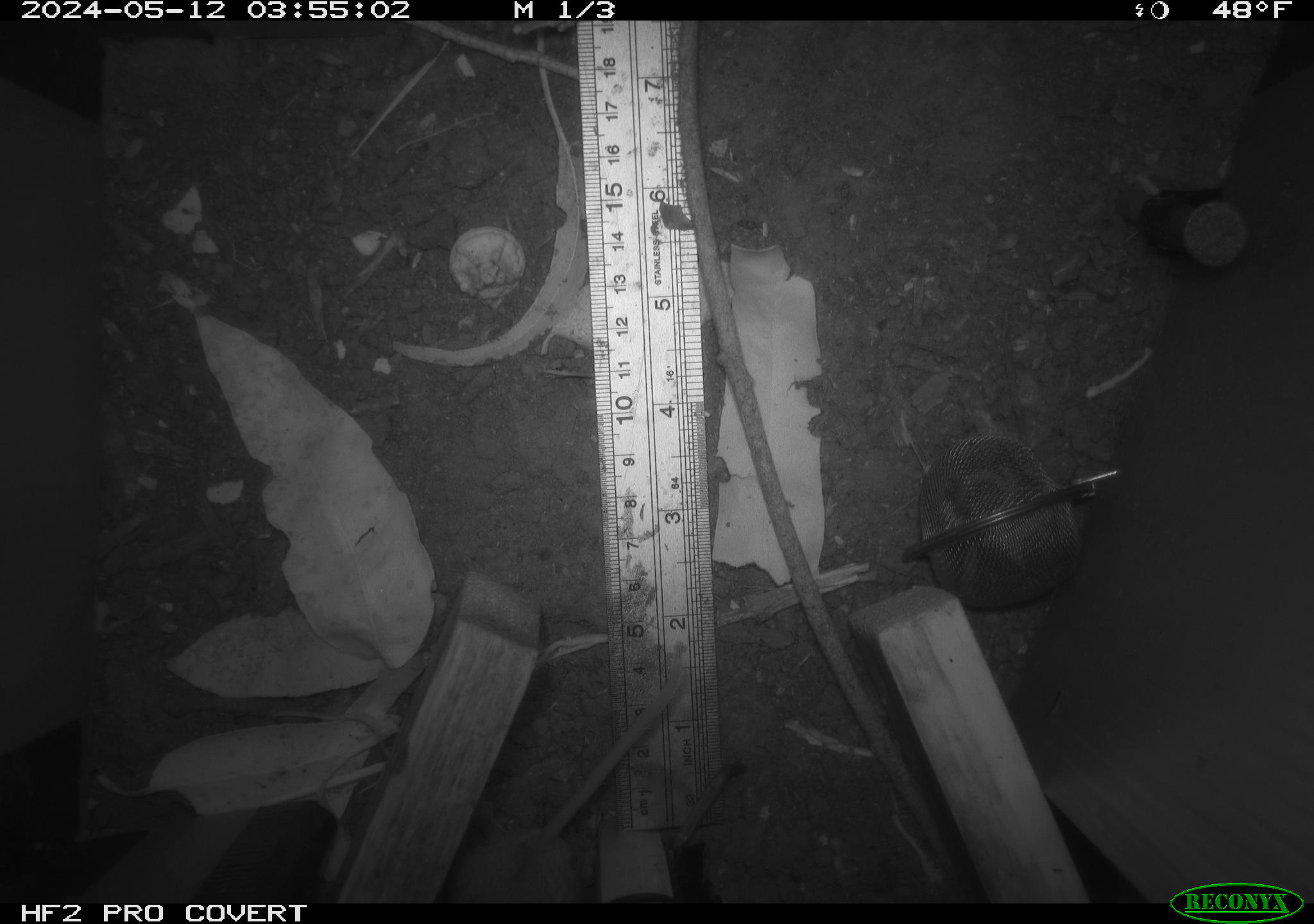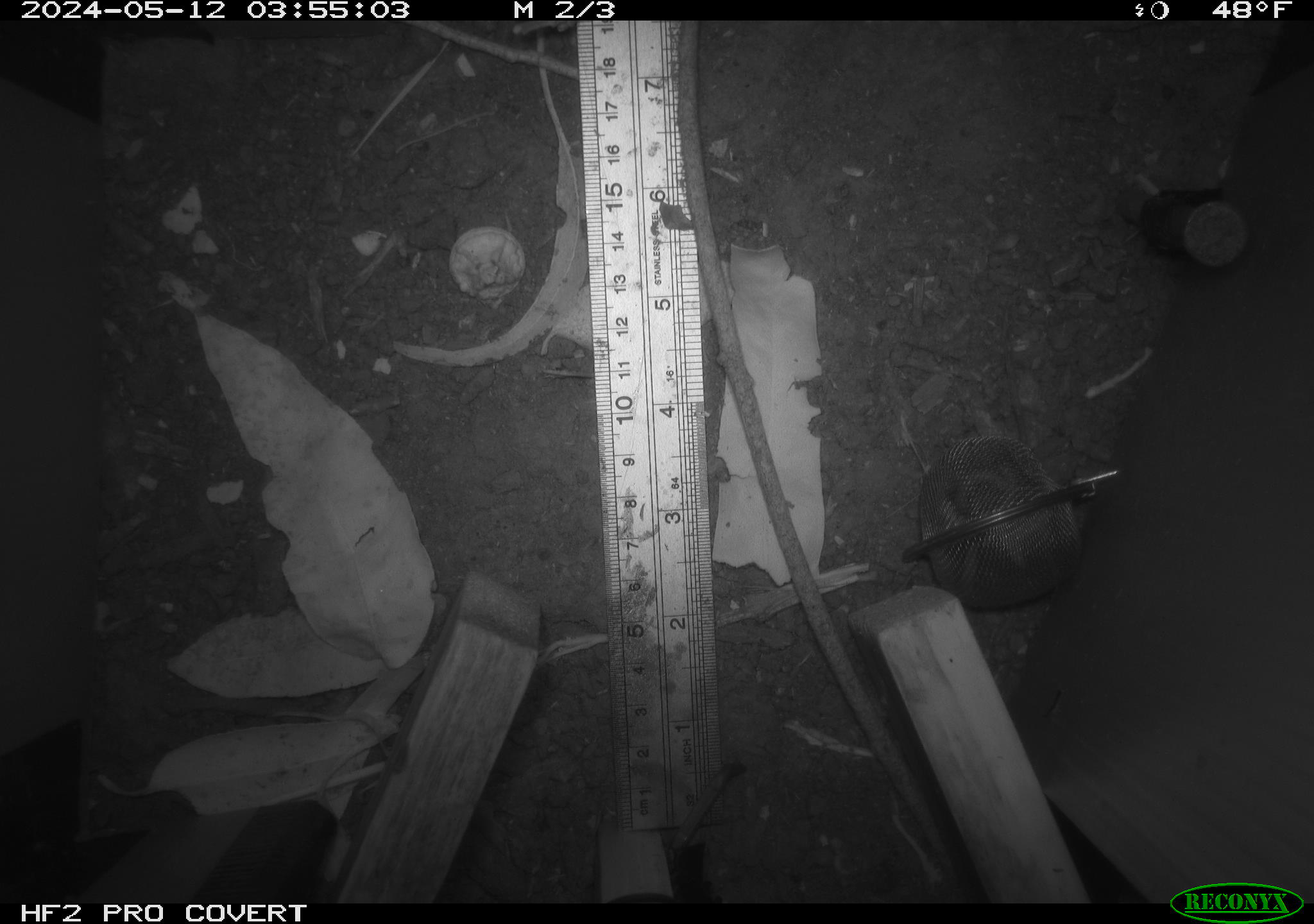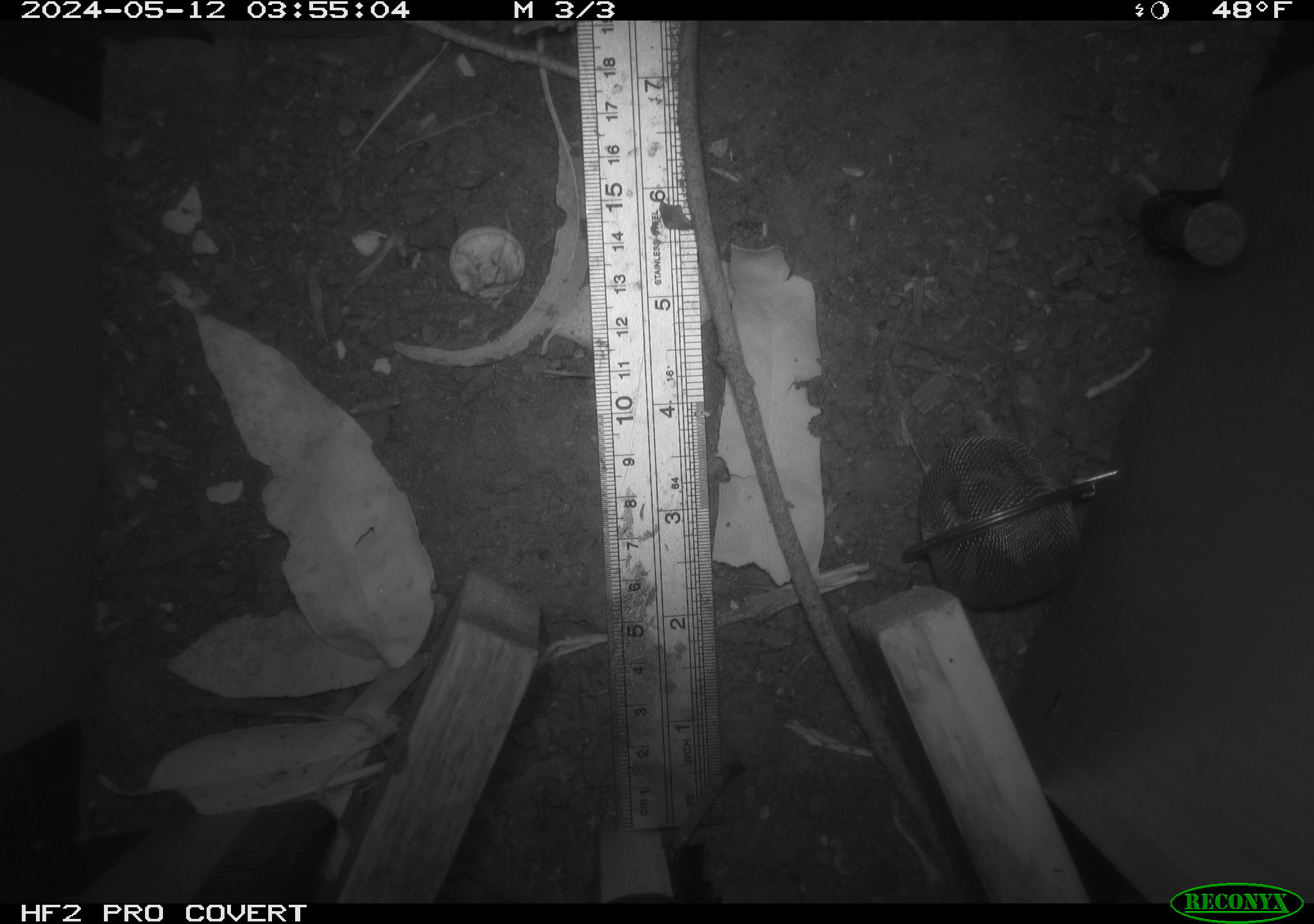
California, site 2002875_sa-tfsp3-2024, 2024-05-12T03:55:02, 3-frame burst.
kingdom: Animalia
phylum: Chordata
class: Mammalia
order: Rodentia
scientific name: Rodentia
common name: mouse species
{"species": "mouse species (Rodentia)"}